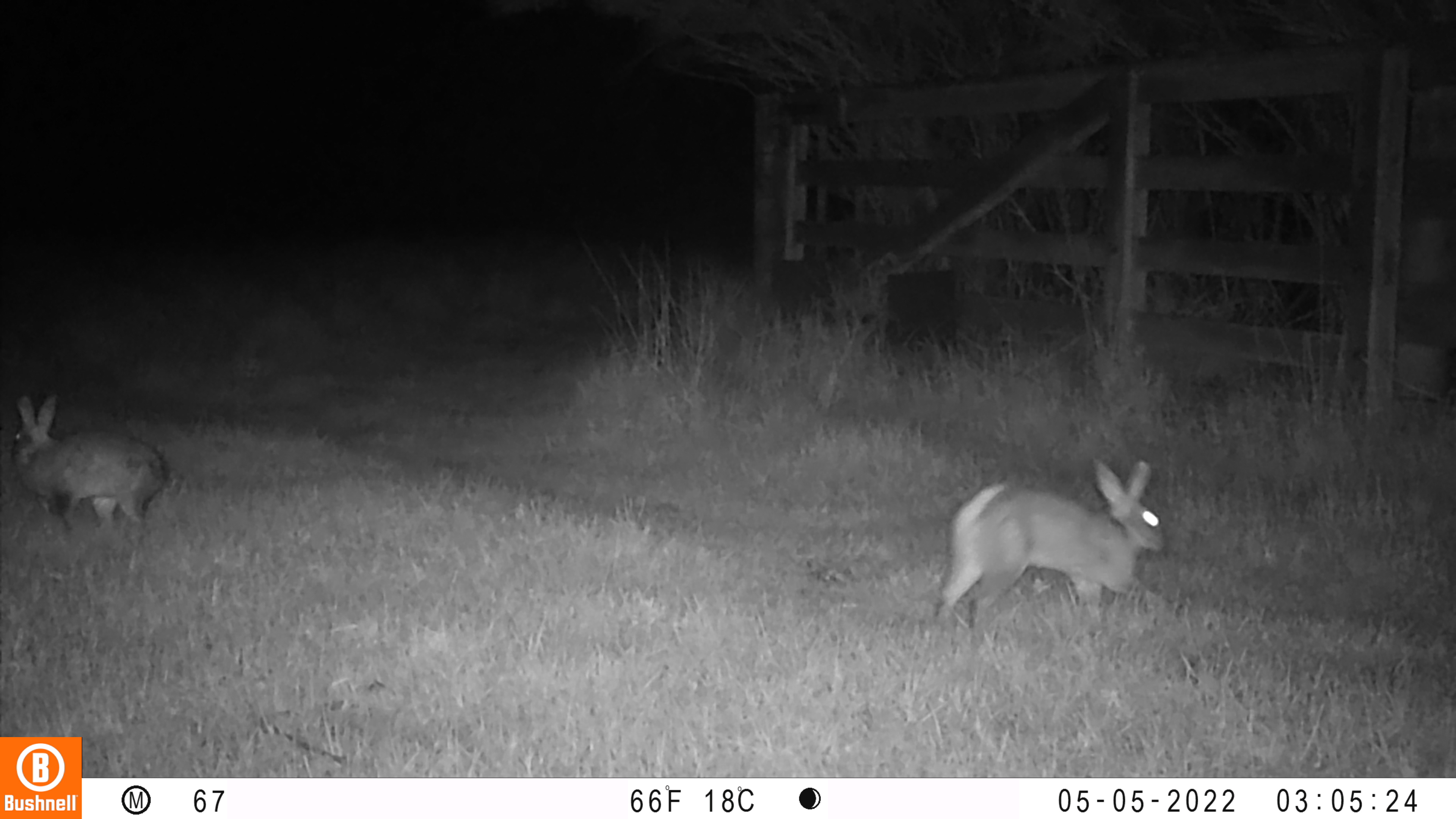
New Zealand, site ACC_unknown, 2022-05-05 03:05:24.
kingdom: Animalia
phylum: Chordata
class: Mammalia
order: Lagomorpha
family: Leporidae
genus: Oryctolagus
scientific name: Oryctolagus cuniculus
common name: european rabbit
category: rabbit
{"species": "rabbit (european rabbit) (Oryctolagus cuniculus)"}